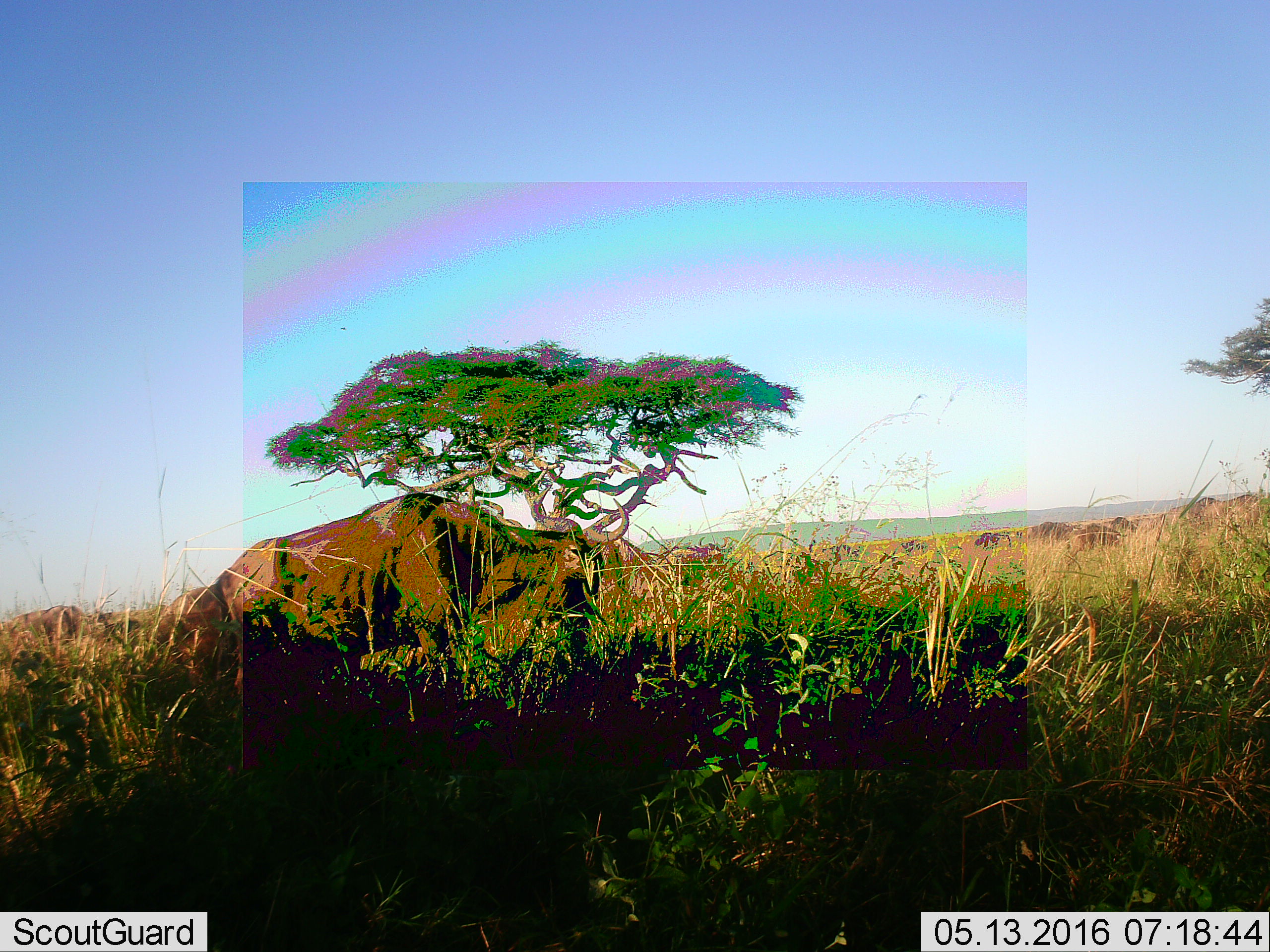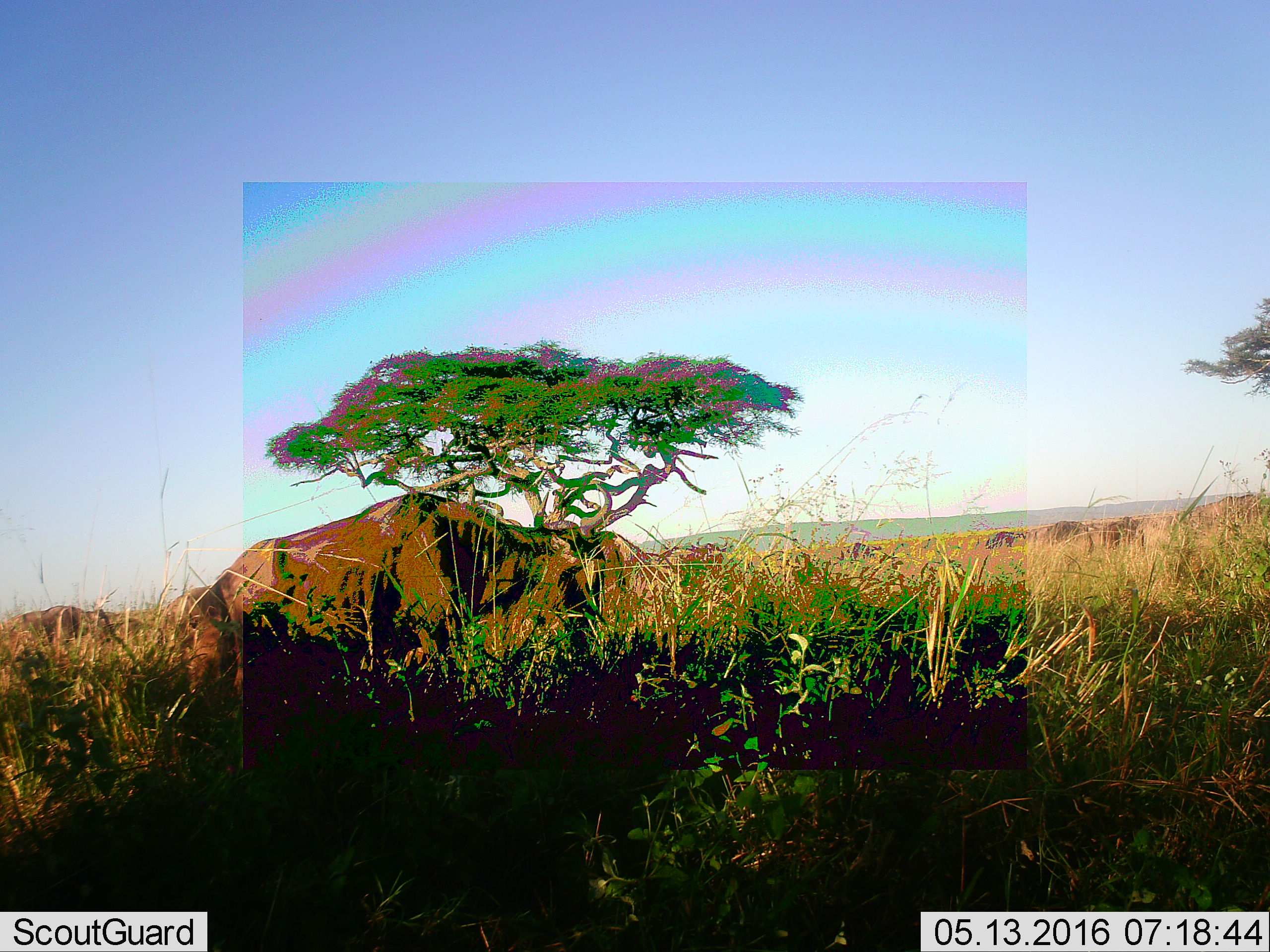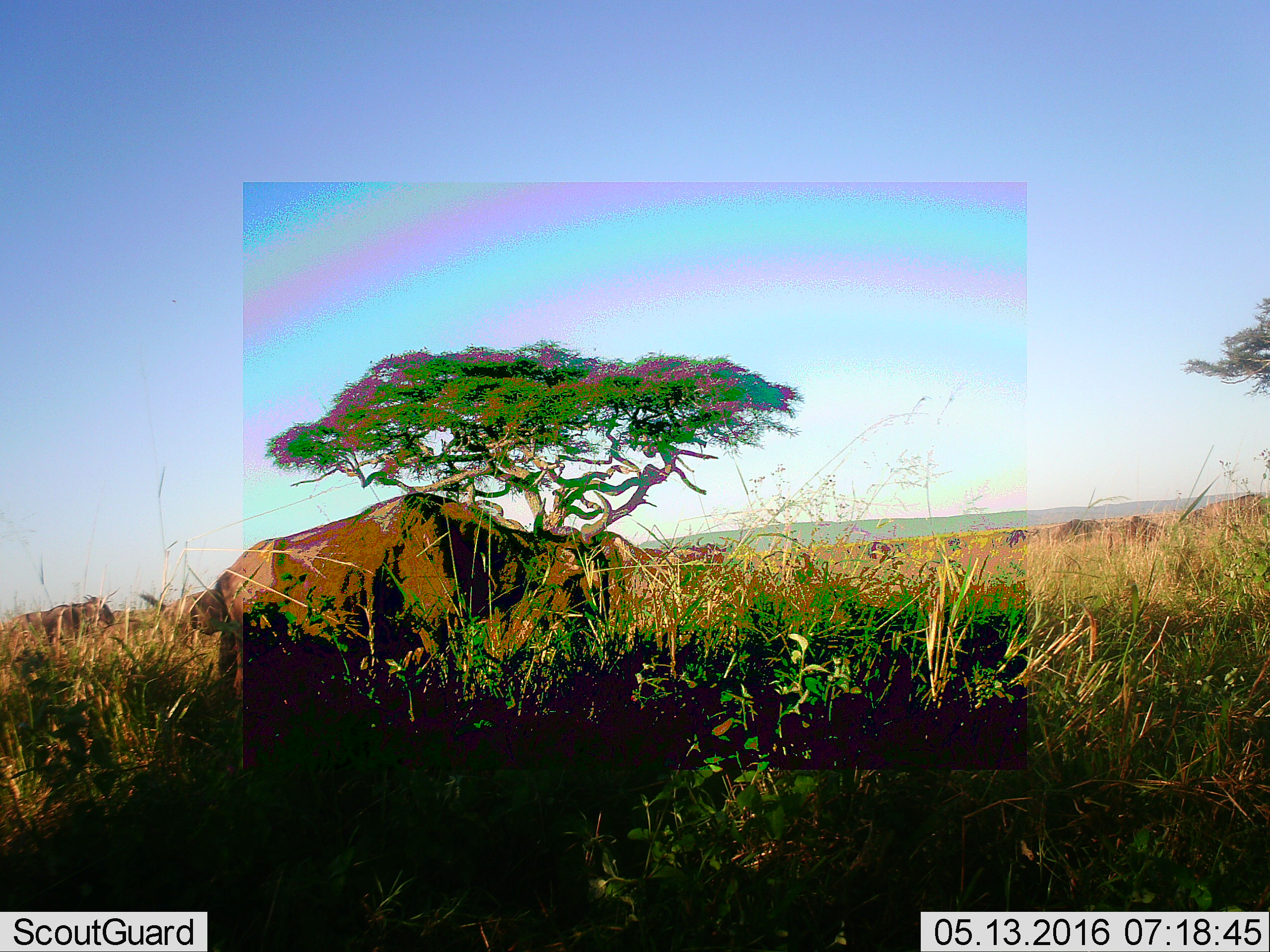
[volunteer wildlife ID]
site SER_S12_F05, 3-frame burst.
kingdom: Animalia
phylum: Chordata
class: Mammalia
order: Artiodactyla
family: Bovidae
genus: Connochaetes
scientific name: Connochaetes taurinus taurinus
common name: blue wildebeest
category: wildebeestblue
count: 9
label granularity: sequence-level